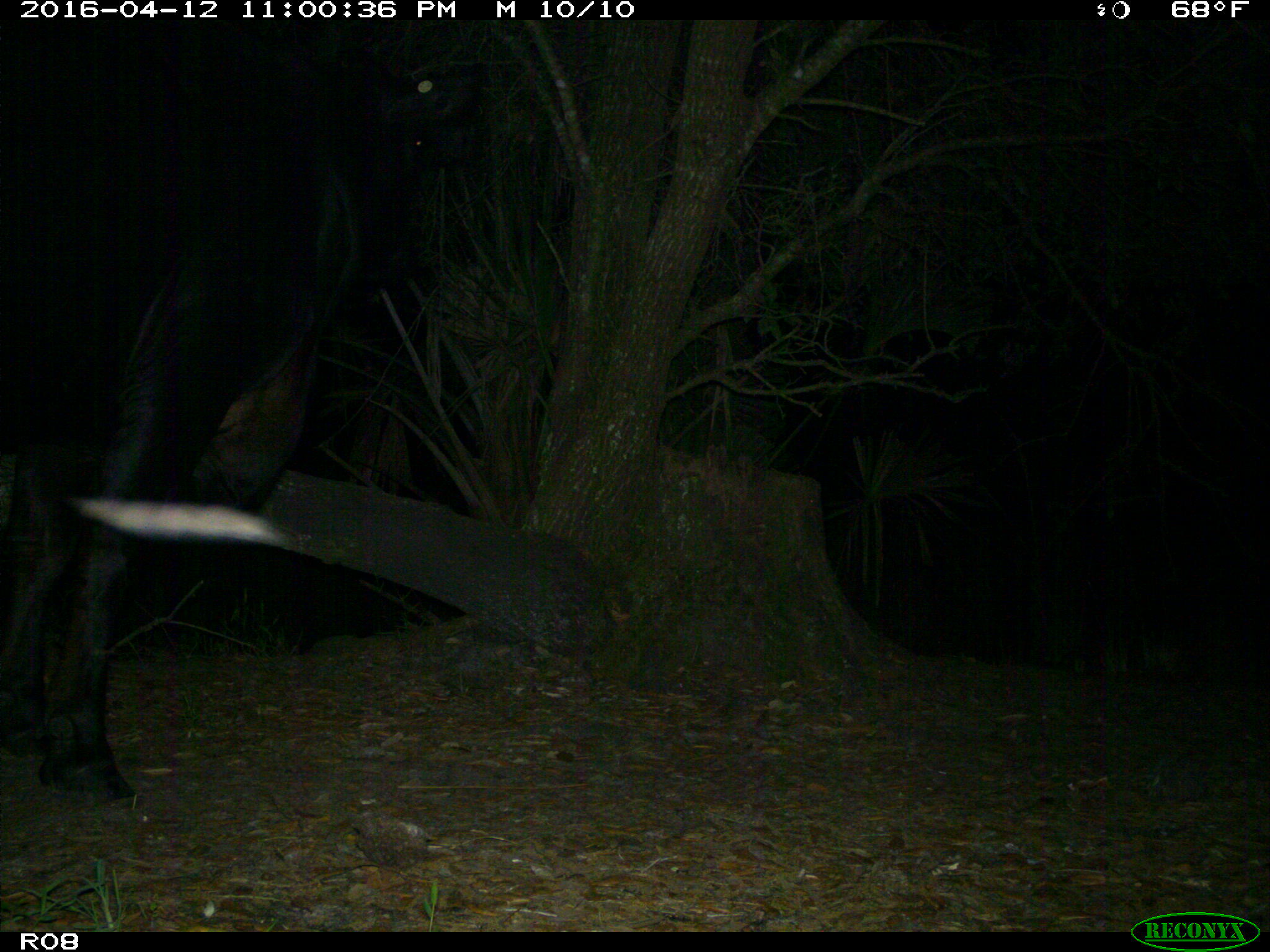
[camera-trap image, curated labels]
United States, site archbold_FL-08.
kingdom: Animalia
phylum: Chordata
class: Mammalia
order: Artiodactyla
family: Bovidae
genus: Bos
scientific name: Bos taurus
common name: domestic cow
Bos taurus (domestic cow).